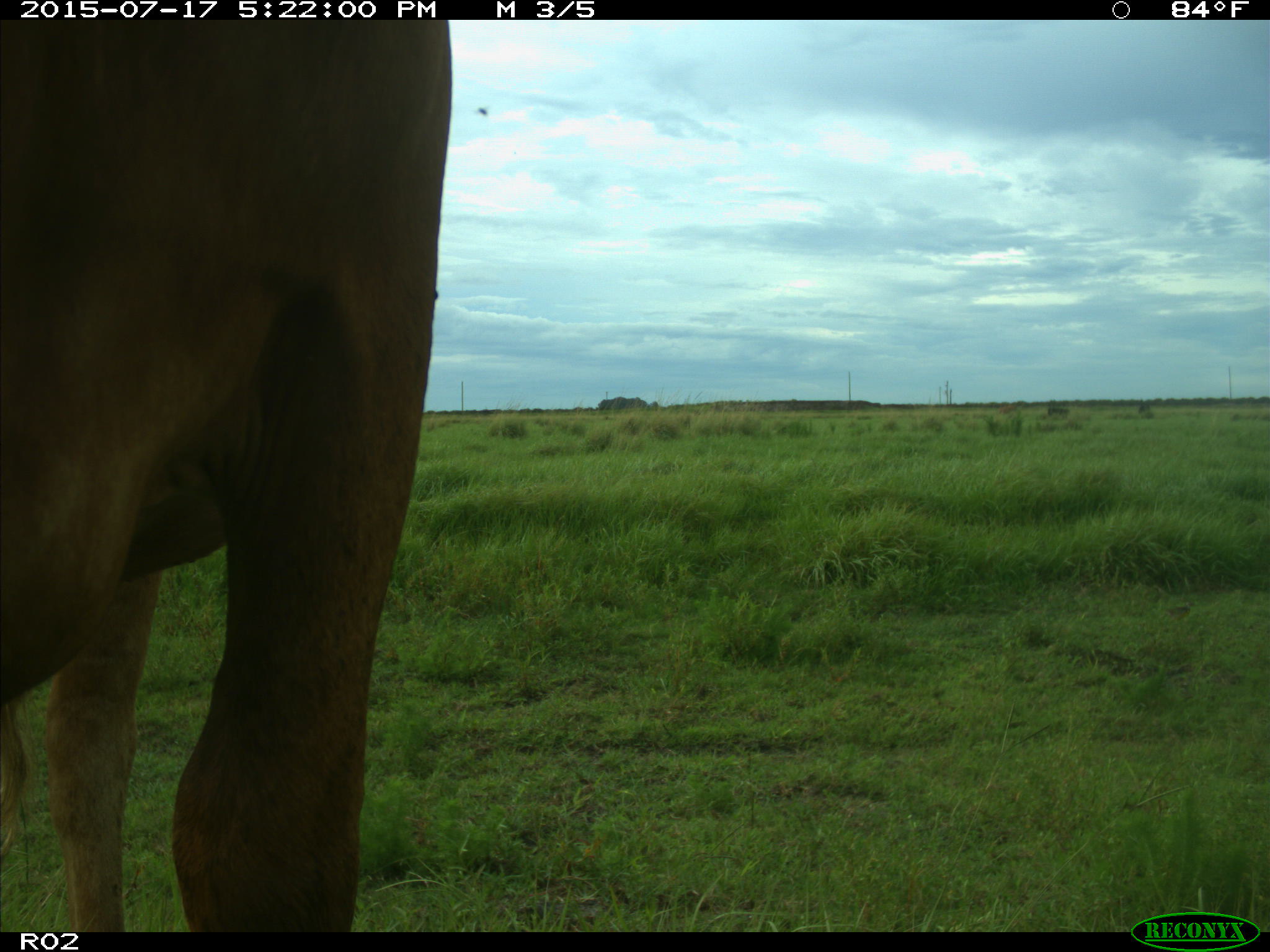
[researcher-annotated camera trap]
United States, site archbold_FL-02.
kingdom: Animalia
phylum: Chordata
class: Mammalia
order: Artiodactyla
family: Bovidae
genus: Bos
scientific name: Bos taurus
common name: domestic cow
Bos taurus (domestic cow).